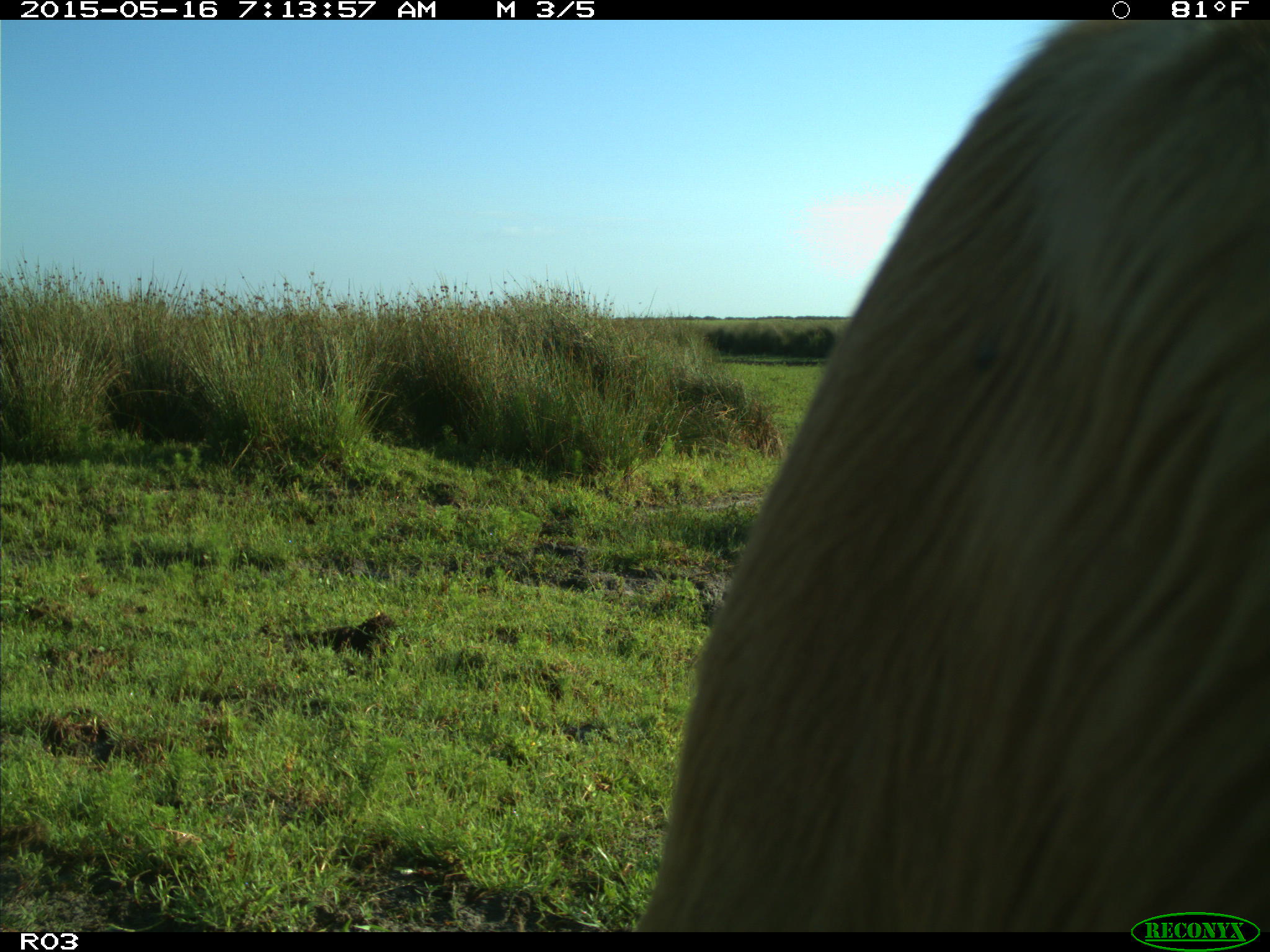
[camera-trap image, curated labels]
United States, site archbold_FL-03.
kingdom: Animalia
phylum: Chordata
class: Mammalia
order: Artiodactyla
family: Bovidae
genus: Bos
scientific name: Bos taurus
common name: domestic cow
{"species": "Bos taurus (domestic cow)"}